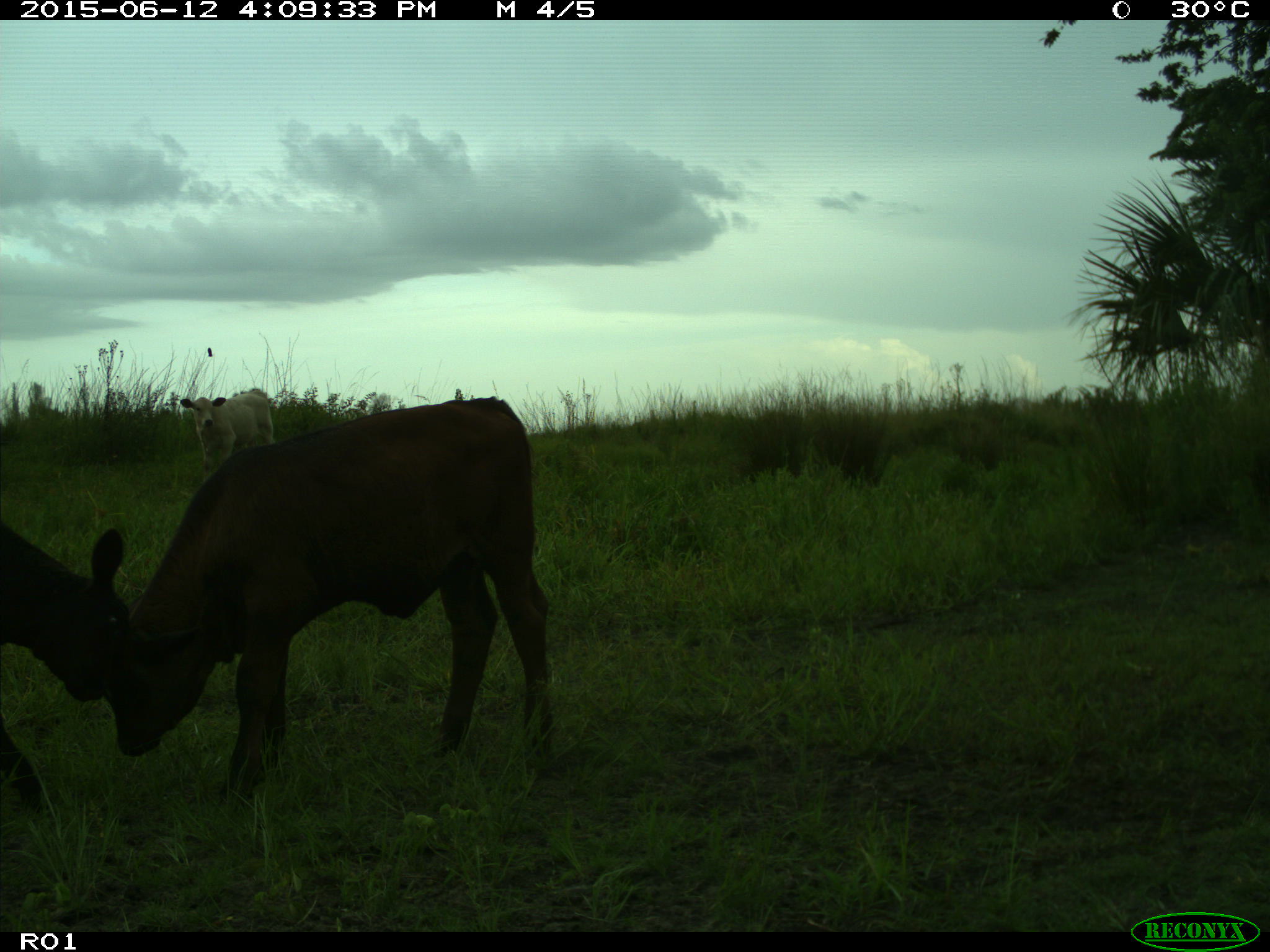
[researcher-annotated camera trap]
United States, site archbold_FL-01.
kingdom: Animalia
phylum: Chordata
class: Mammalia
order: Artiodactyla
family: Bovidae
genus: Bos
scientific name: Bos taurus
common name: domestic cow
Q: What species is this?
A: Bos taurus (domestic cow).